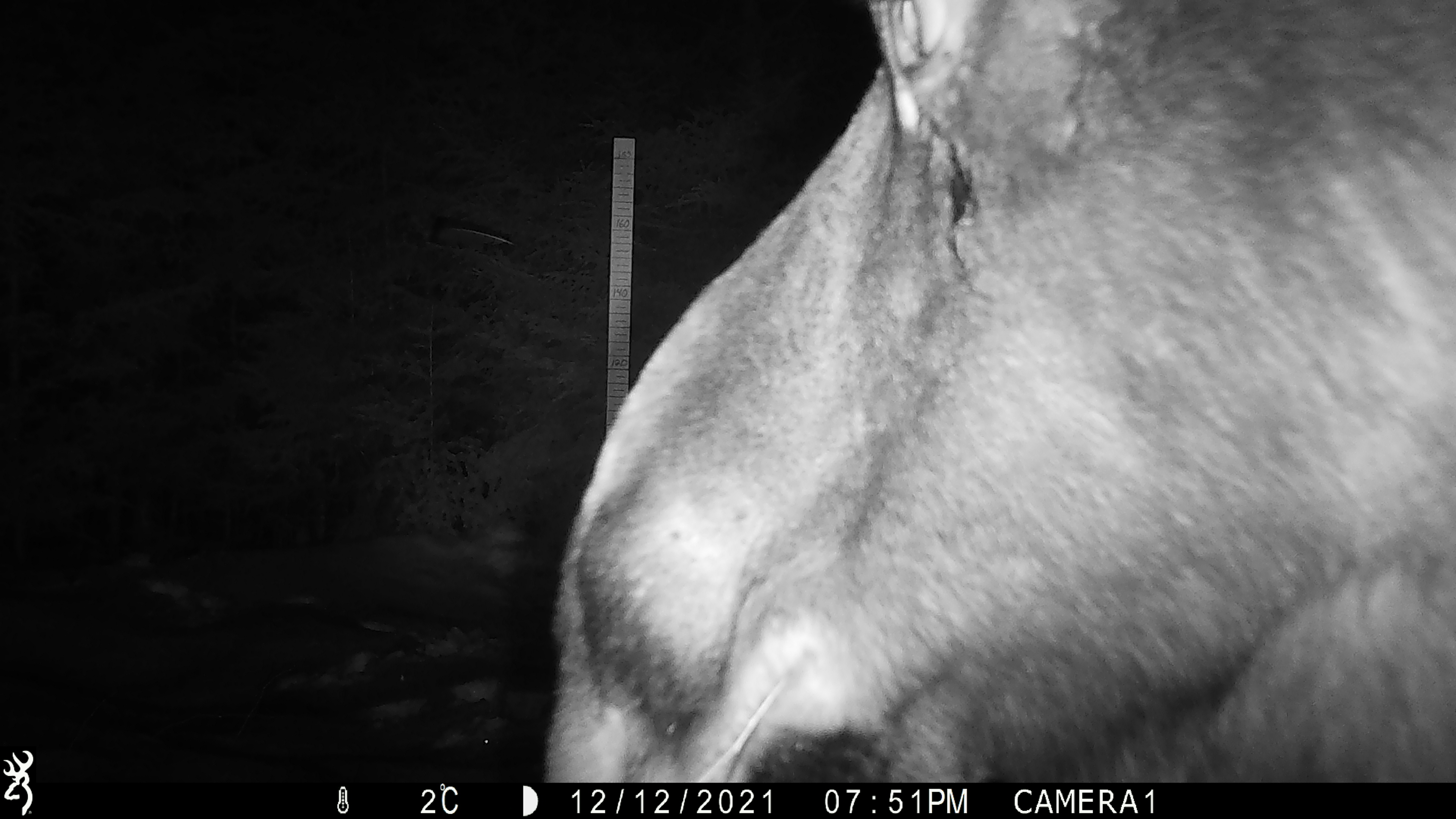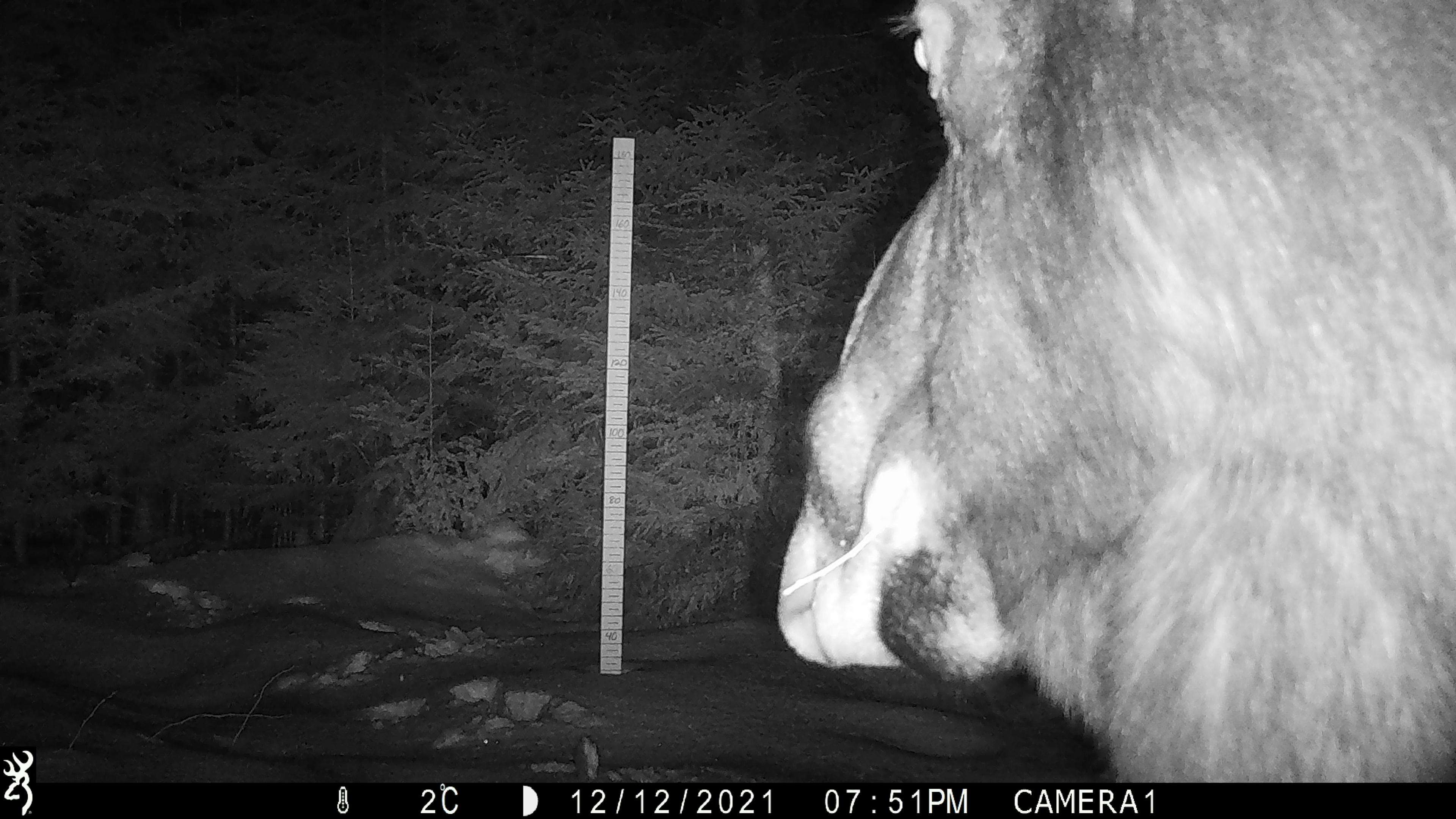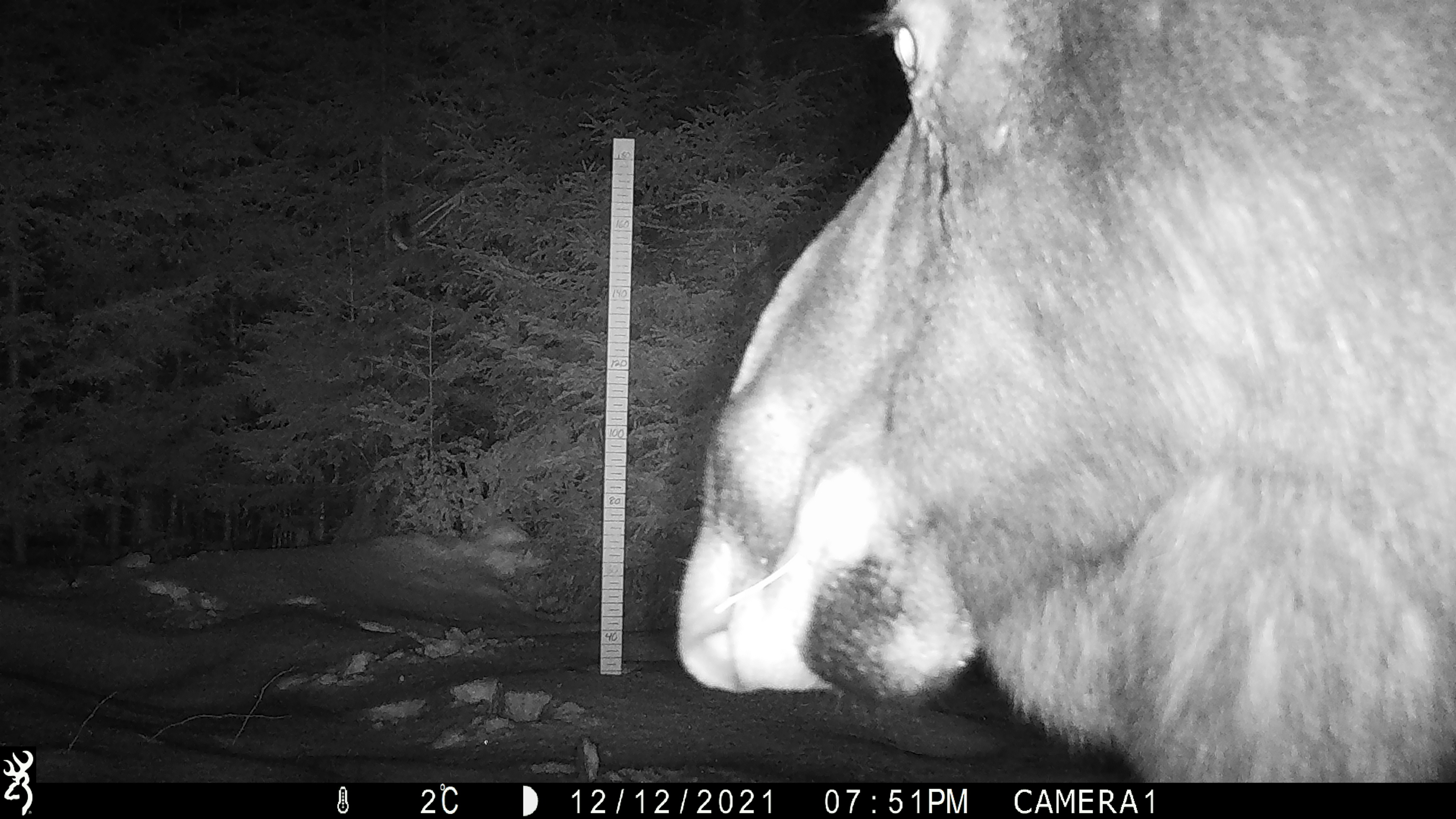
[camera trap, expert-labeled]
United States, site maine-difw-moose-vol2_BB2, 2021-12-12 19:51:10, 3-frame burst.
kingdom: Animalia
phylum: Chordata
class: Mammalia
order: Artiodactyla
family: Cervidae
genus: Alces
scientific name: Alces alces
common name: moose